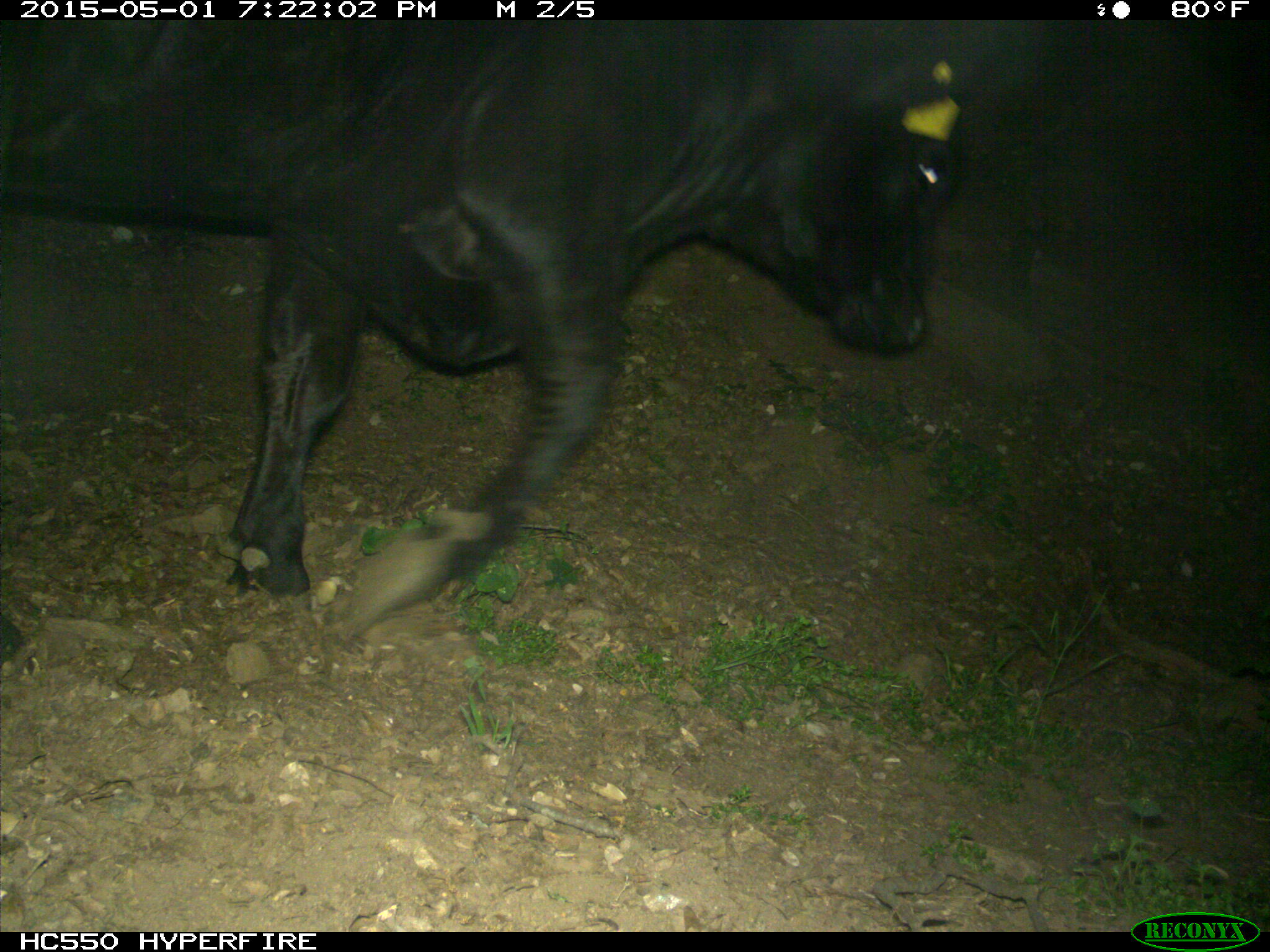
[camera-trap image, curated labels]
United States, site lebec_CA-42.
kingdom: Animalia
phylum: Chordata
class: Mammalia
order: Artiodactyla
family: Bovidae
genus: Bos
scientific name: Bos taurus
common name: domestic cow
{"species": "Bos taurus (domestic cow)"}